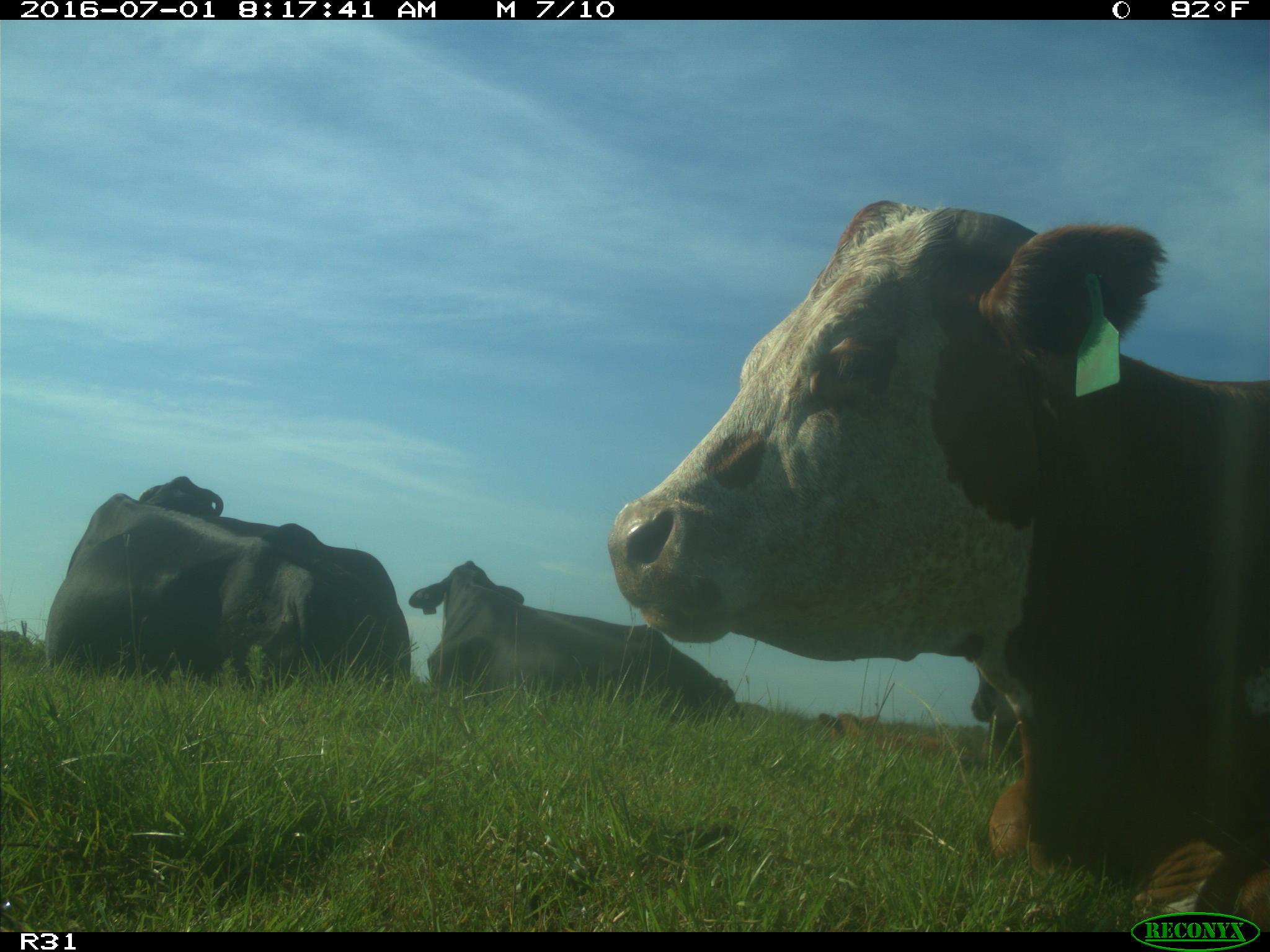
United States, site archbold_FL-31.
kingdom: Animalia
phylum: Chordata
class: Mammalia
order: Artiodactyla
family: Bovidae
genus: Bos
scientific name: Bos taurus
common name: domestic cow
Bos taurus (domestic cow).